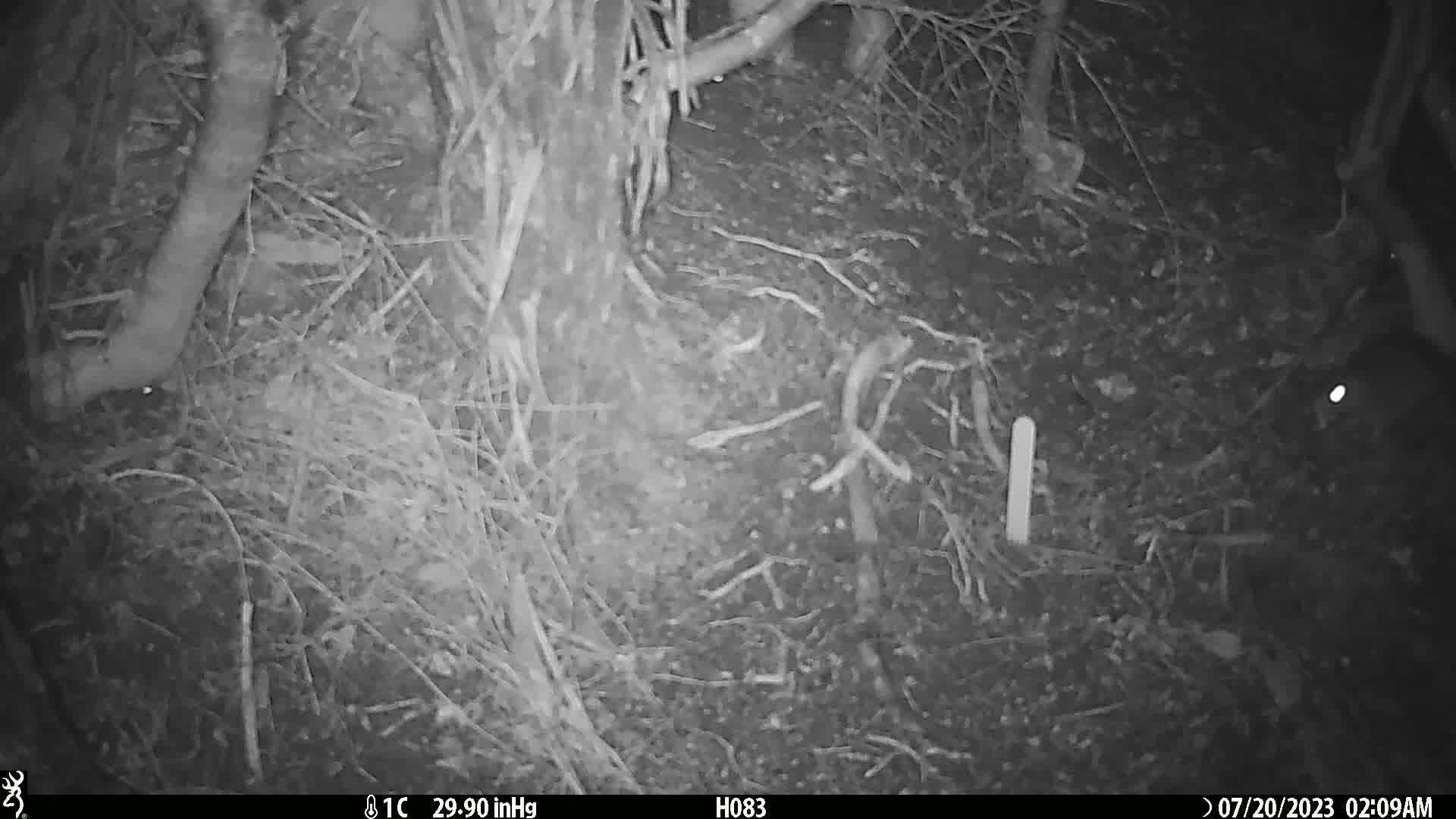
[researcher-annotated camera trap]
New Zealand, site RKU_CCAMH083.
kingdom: Animalia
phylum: Chordata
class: Mammalia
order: Rodentia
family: Muridae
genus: Rattus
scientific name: Rattus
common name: rat